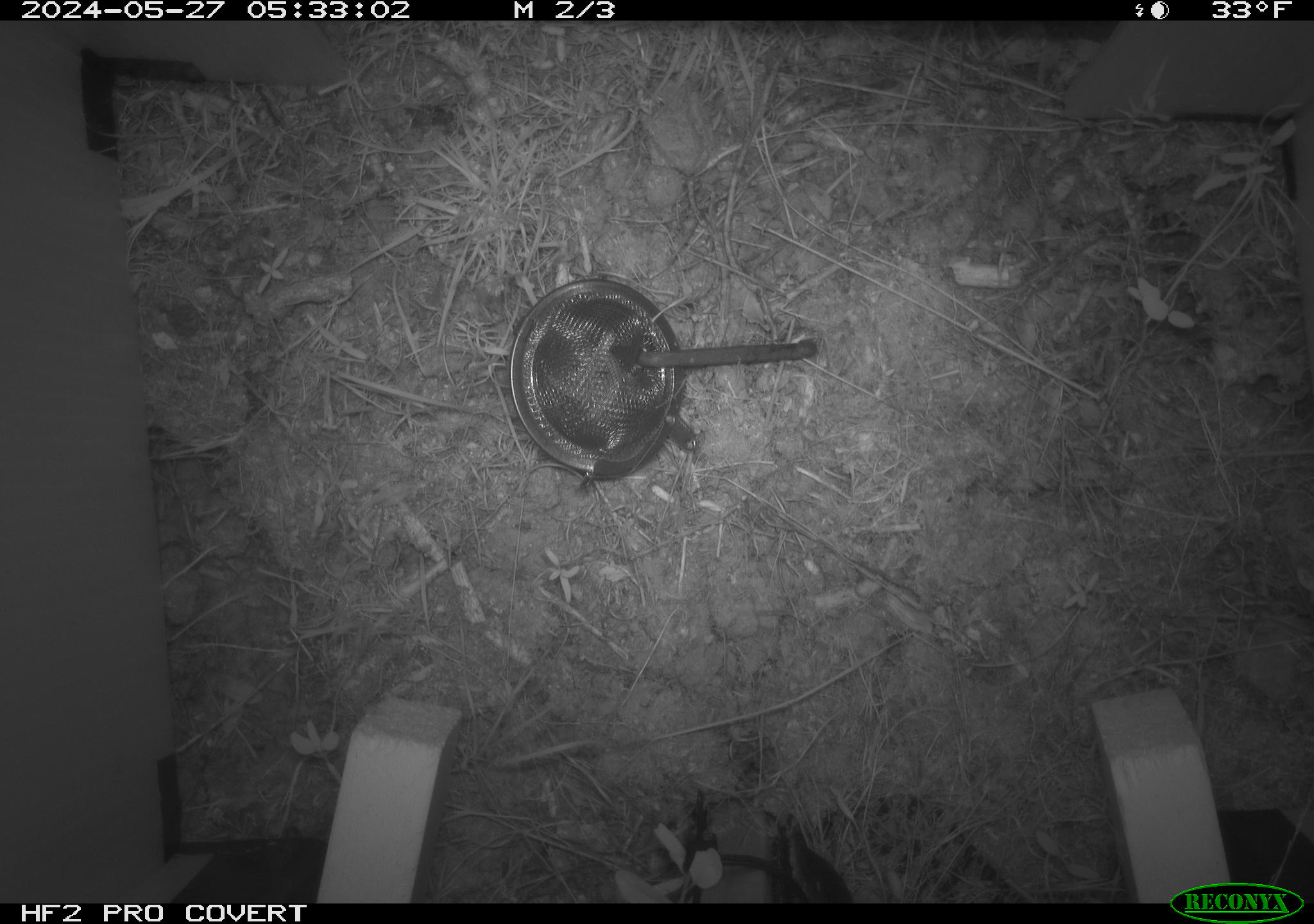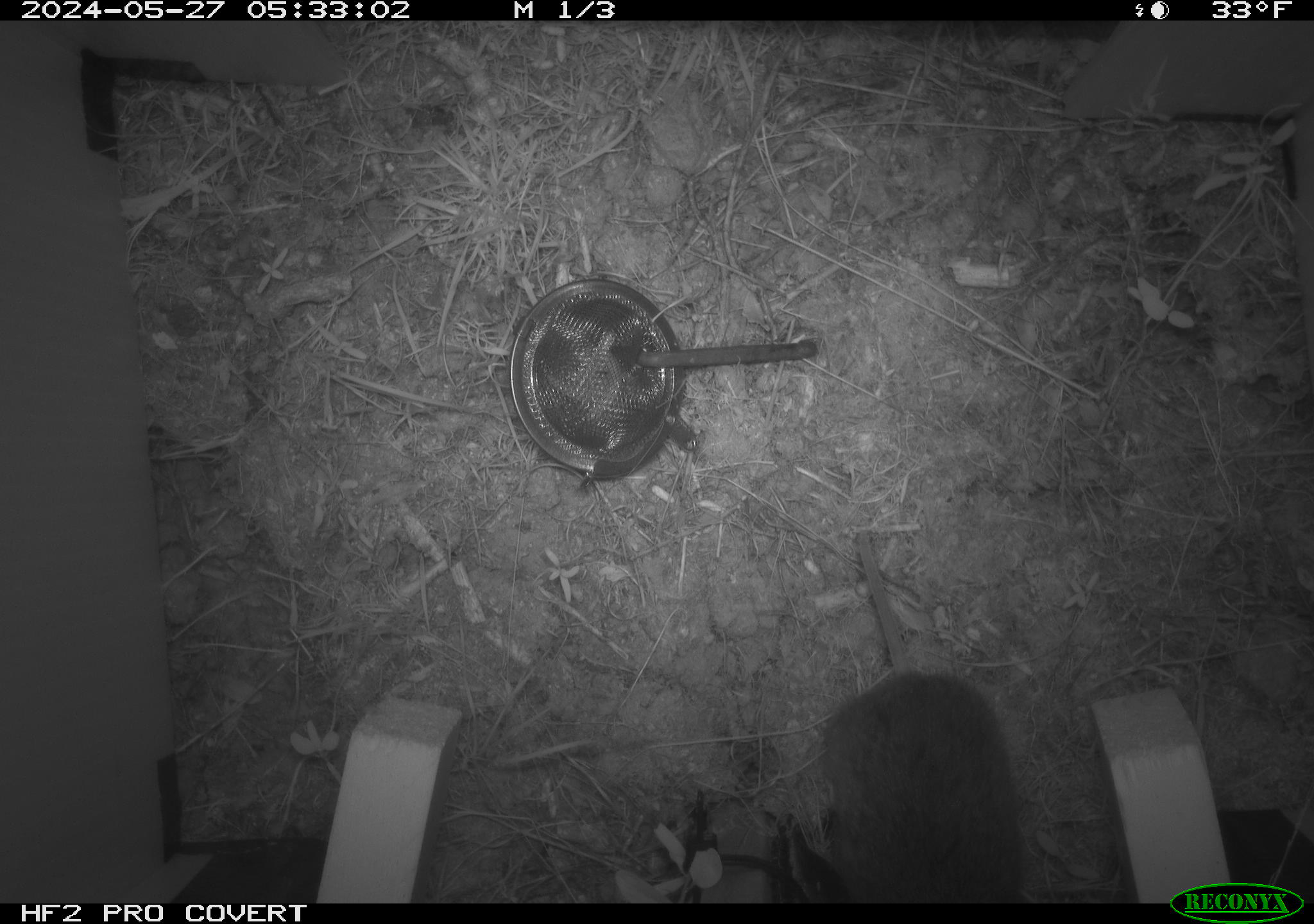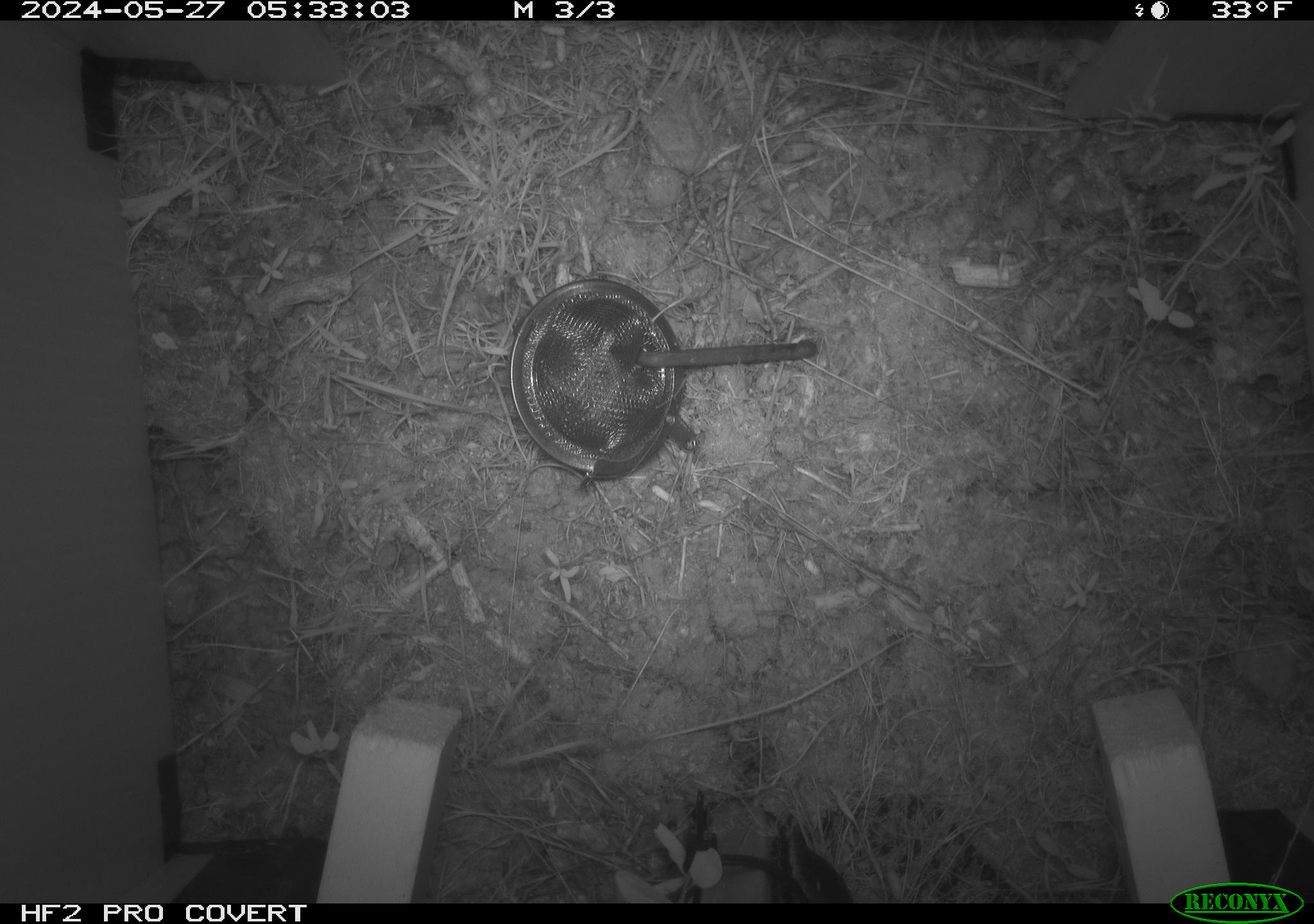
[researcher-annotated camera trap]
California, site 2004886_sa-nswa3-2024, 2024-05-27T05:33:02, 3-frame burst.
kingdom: Animalia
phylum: Chordata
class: Mammalia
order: Rodentia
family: Cricetidae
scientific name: Arvicolinae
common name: voles, lemmings, and muskrats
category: arvicolinae subfamily